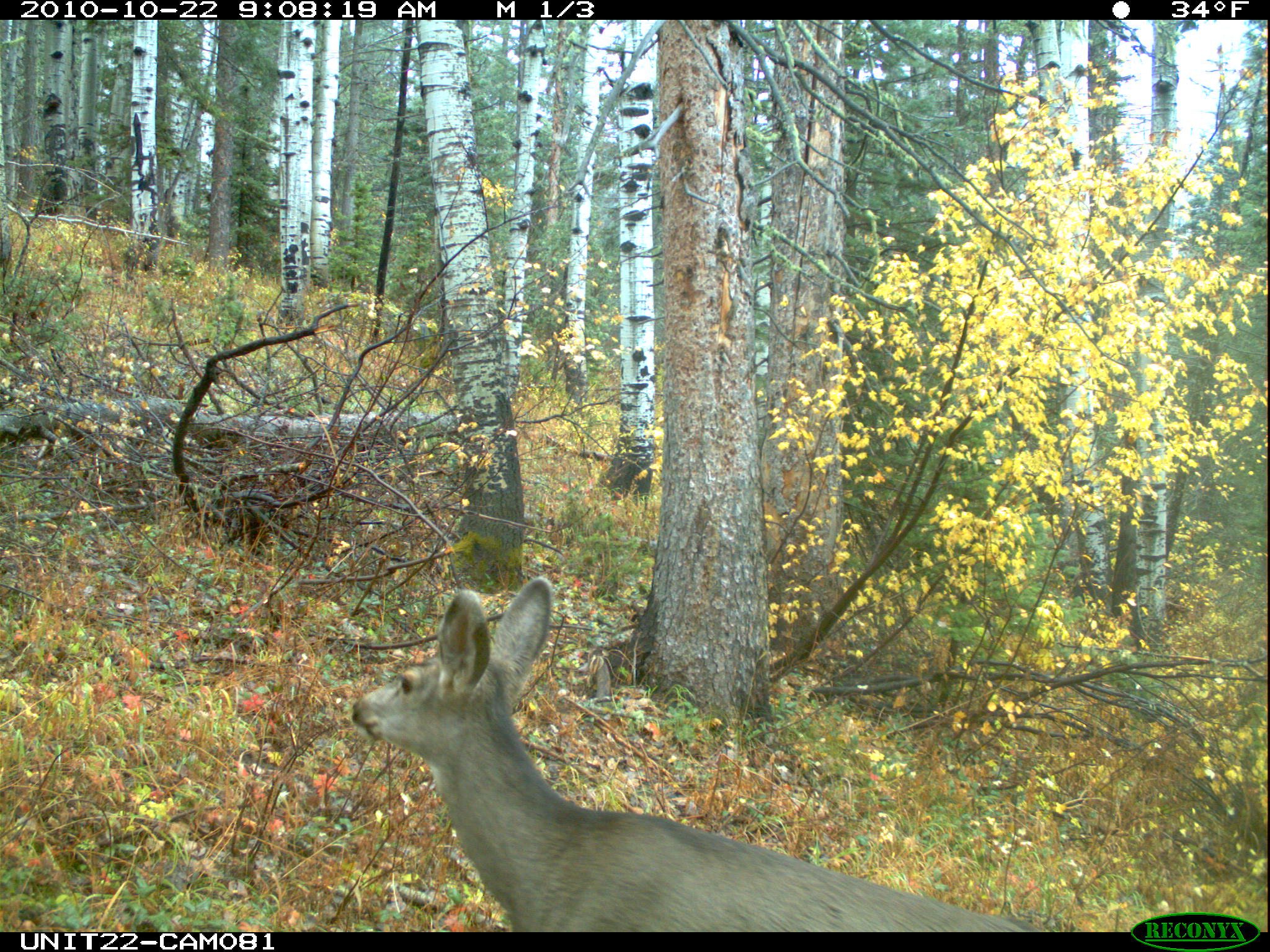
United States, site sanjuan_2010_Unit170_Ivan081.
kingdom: Animalia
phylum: Chordata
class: Mammalia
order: Artiodactyla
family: Cervidae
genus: Odocoileus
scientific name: Odocoileus hemionus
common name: mule deer